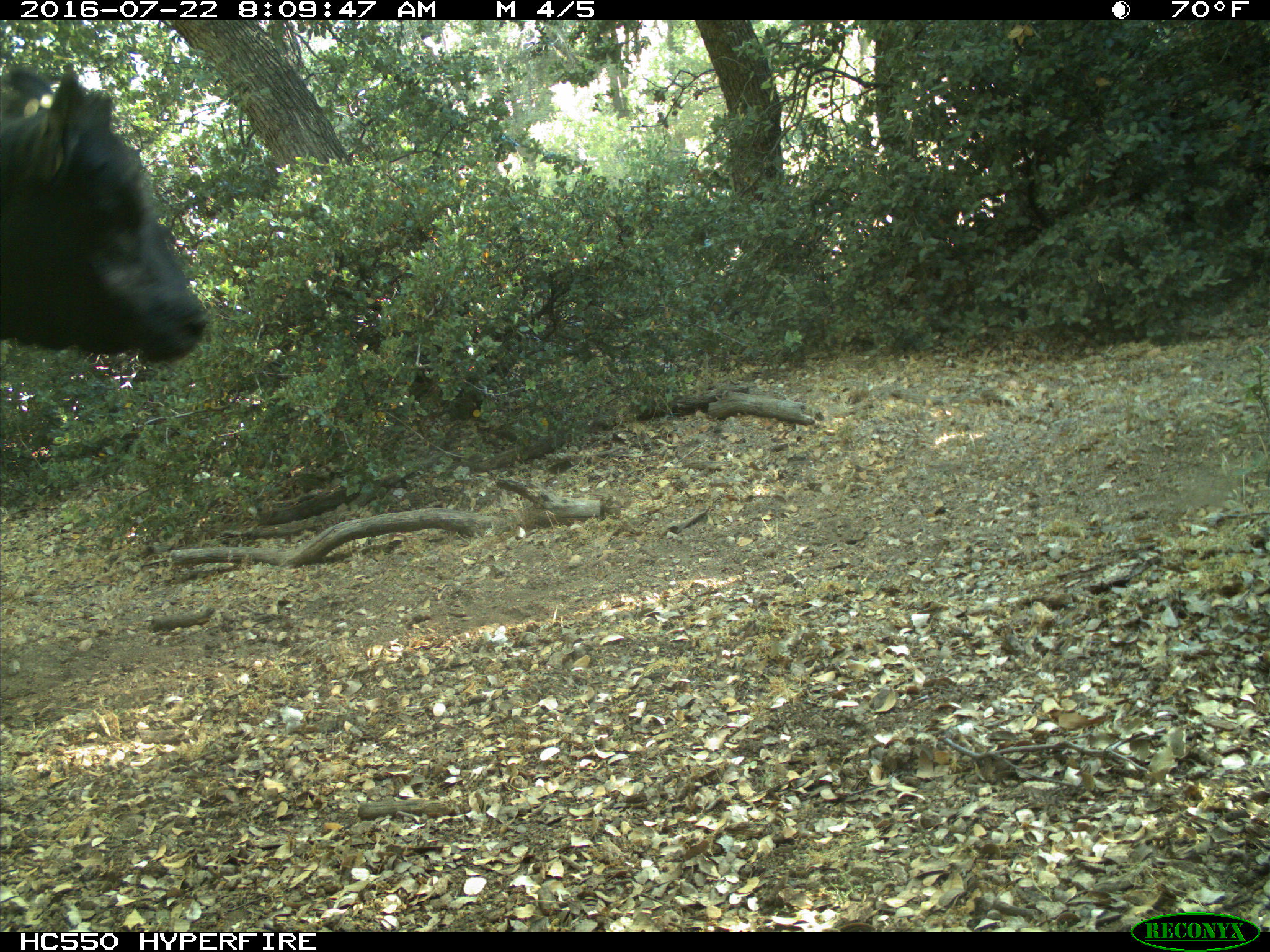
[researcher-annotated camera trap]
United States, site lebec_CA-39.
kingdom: Animalia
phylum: Chordata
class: Mammalia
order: Artiodactyla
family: Bovidae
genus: Bos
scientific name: Bos taurus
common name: domestic cow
Bos taurus (domestic cow).